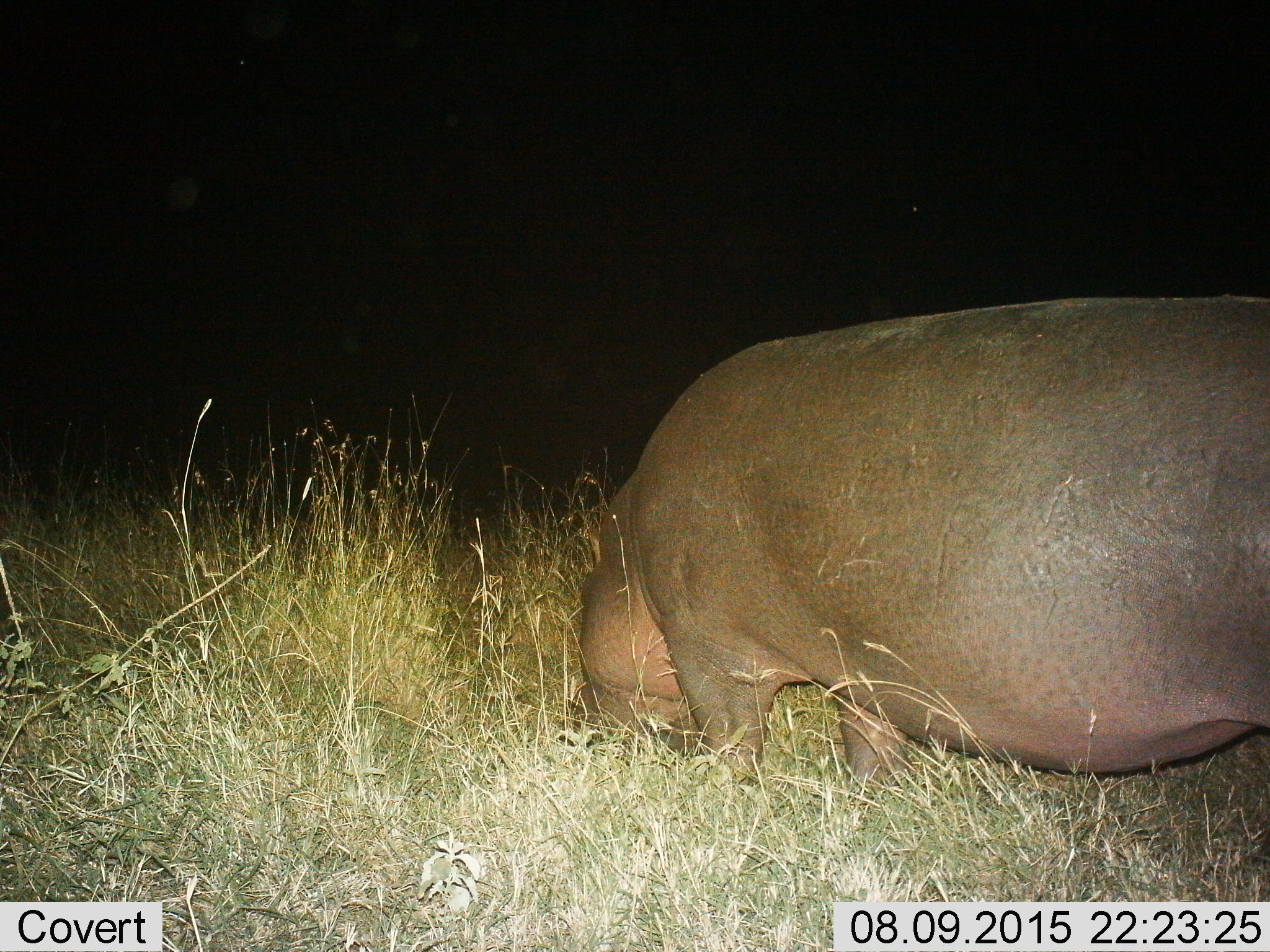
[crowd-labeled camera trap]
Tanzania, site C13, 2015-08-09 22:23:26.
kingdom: Animalia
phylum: Chordata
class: Mammalia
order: Artiodactyla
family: Hippopotamidae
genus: Hippopotamus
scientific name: Hippopotamus amphibius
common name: hippopotamus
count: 1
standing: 45%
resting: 0%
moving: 0%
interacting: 0%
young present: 0%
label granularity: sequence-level